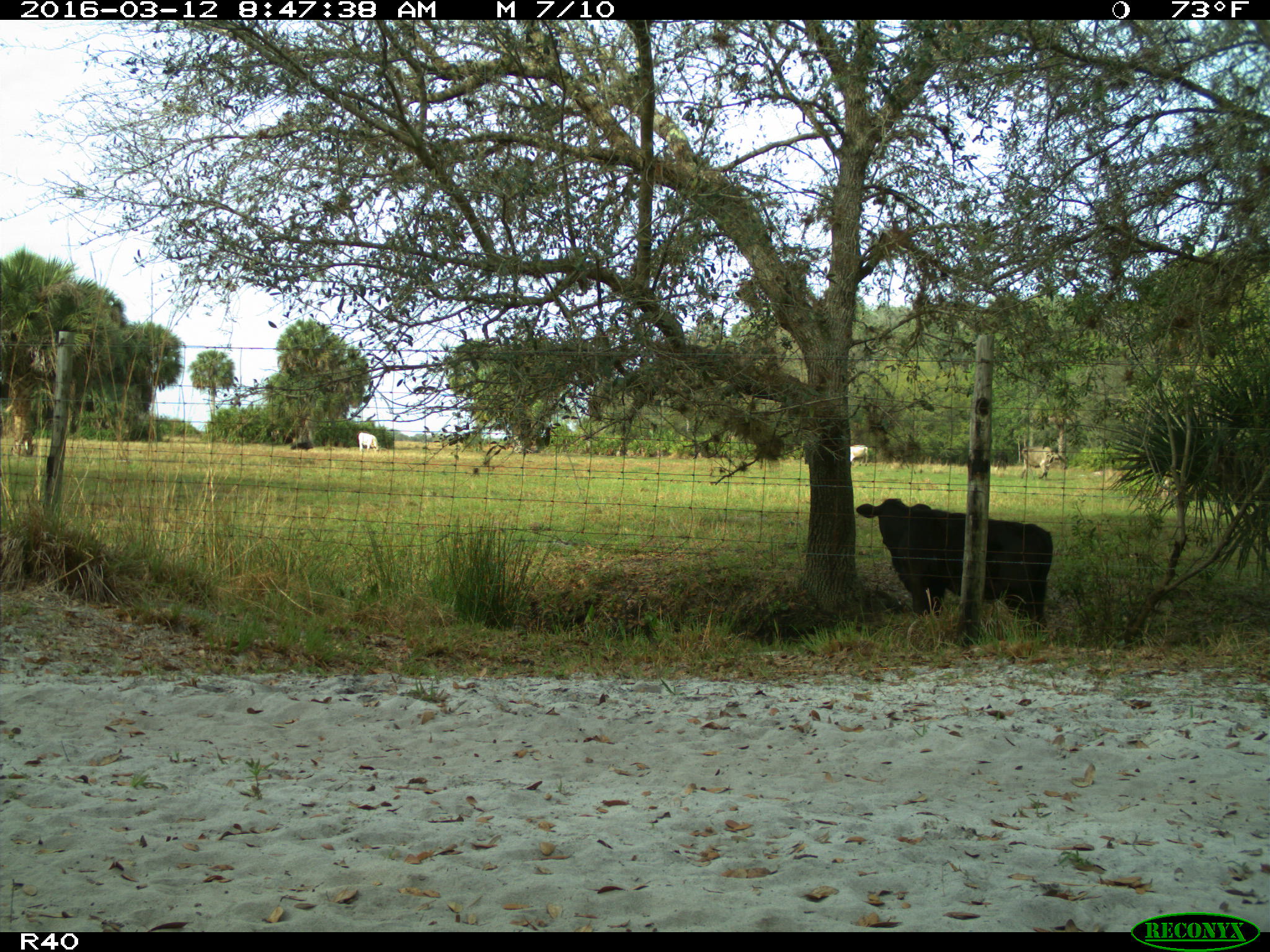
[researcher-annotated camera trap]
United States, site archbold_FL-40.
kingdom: Animalia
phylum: Chordata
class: Mammalia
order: Artiodactyla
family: Bovidae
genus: Bos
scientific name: Bos taurus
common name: domestic cow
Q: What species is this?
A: Bos taurus (domestic cow).